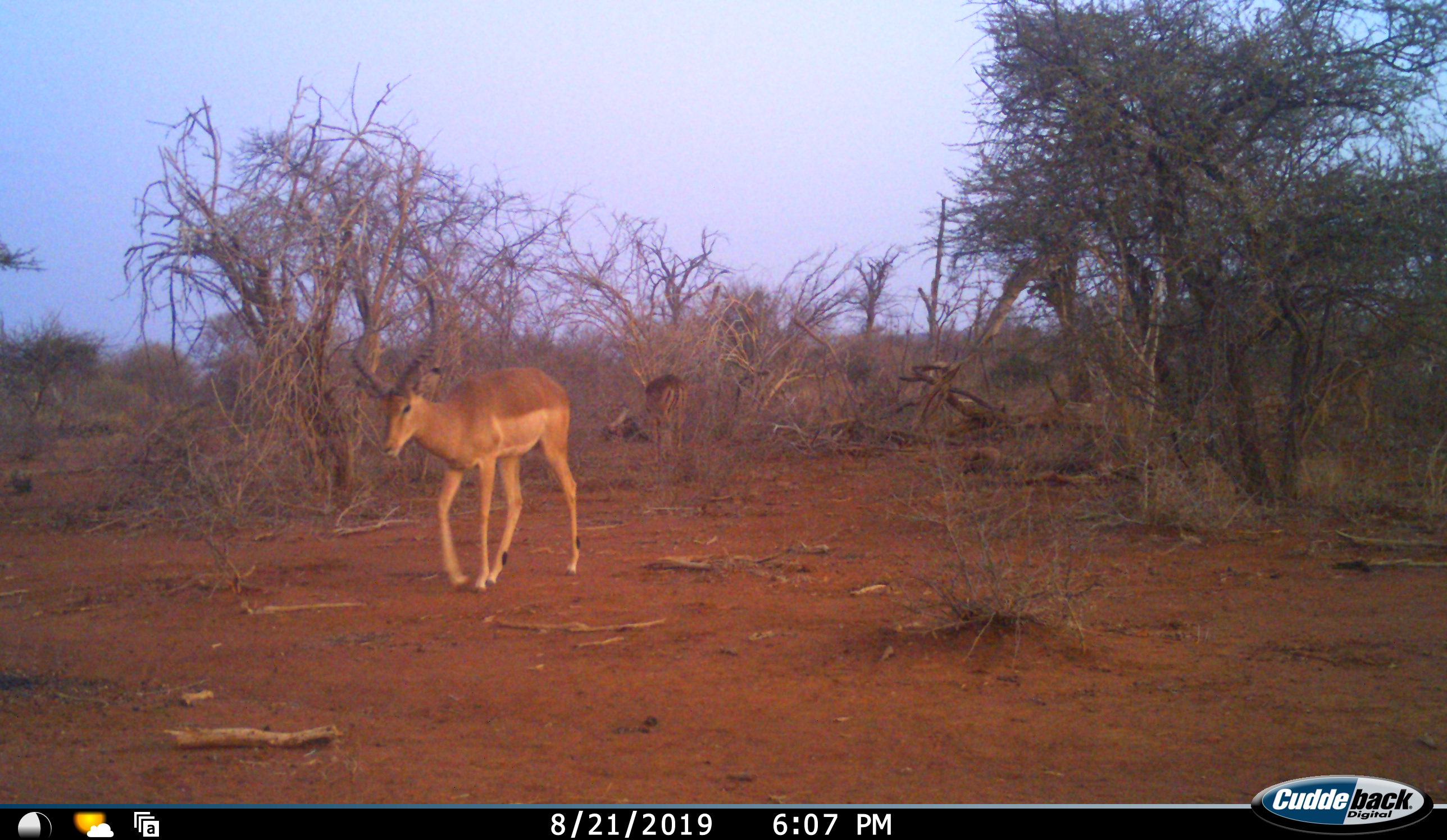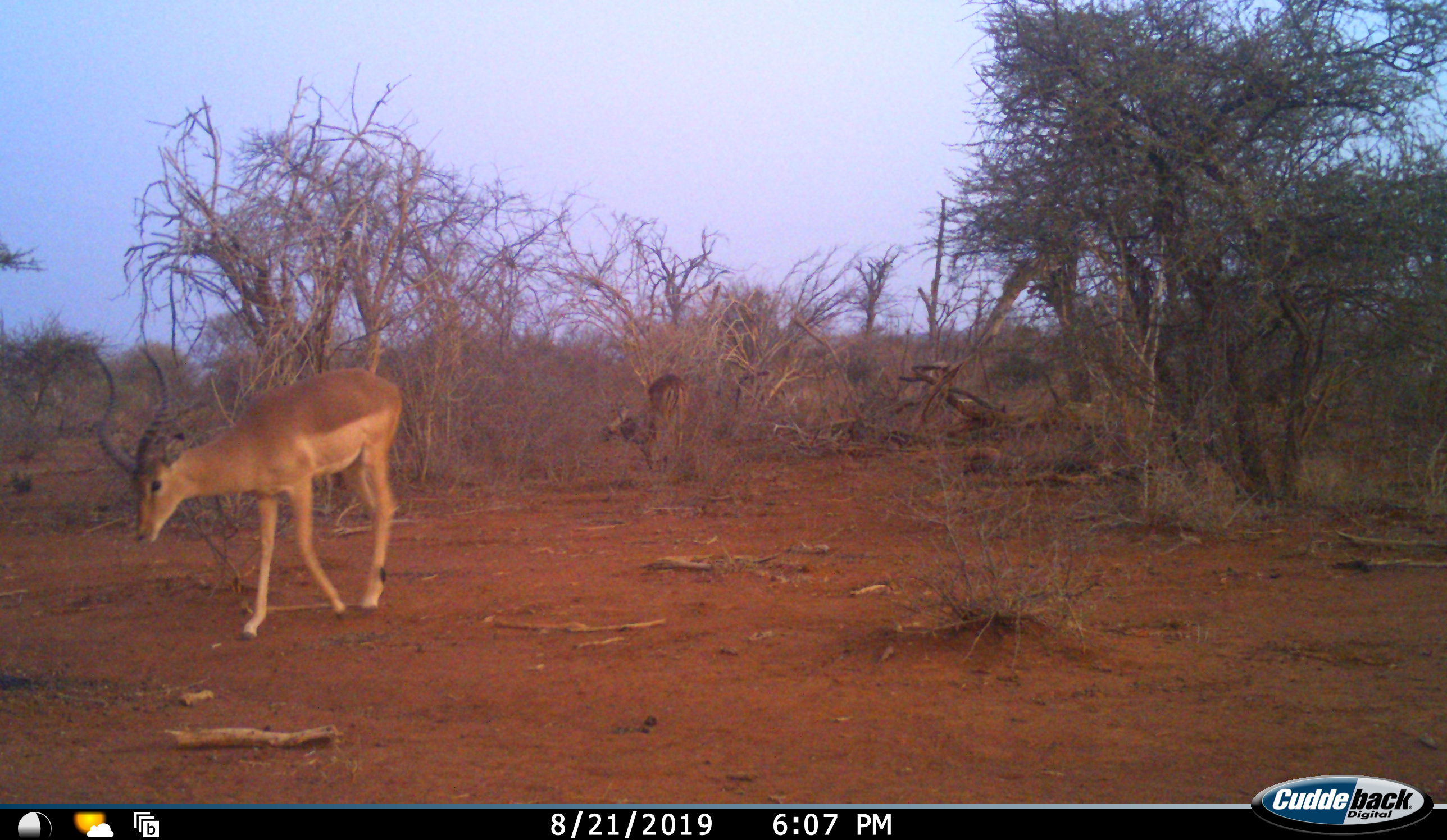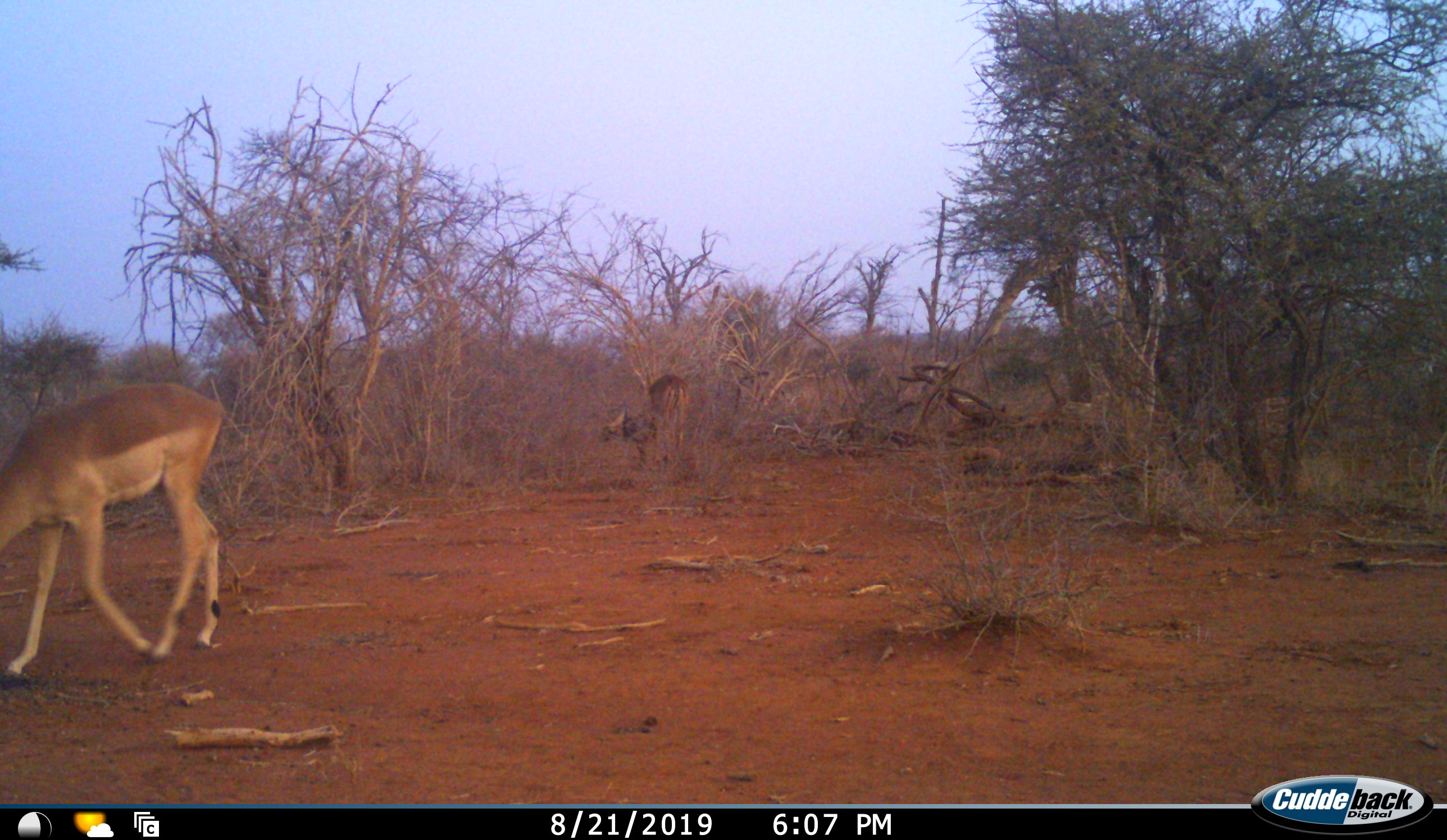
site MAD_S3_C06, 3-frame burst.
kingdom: Animalia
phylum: Chordata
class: Mammalia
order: Artiodactyla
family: Bovidae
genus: Aepyceros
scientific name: Aepyceros melampus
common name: impala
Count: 3.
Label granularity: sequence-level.